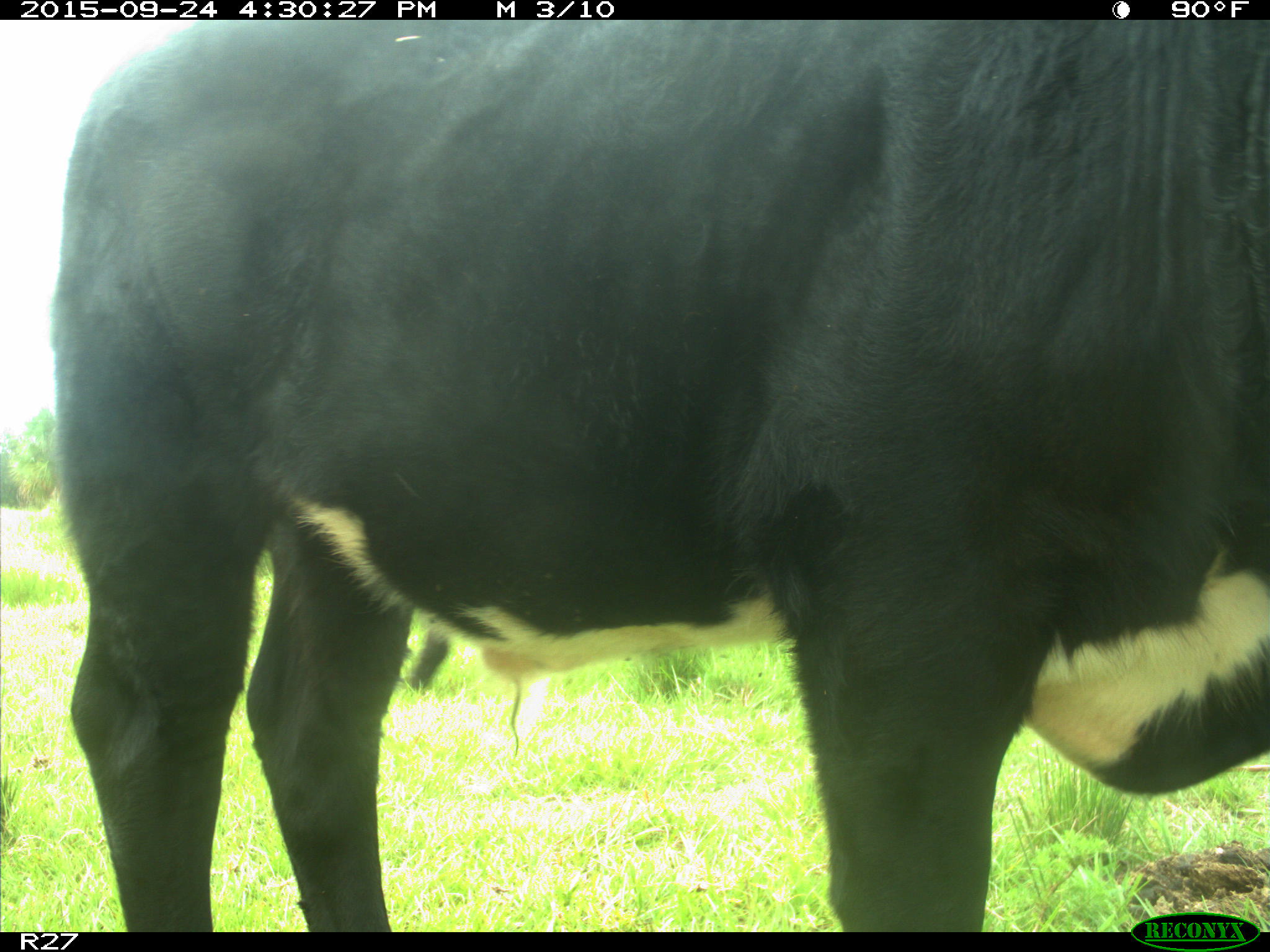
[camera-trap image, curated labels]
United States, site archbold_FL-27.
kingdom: Animalia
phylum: Chordata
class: Mammalia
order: Artiodactyla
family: Bovidae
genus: Bos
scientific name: Bos taurus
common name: domestic cow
Bos taurus (domestic cow).